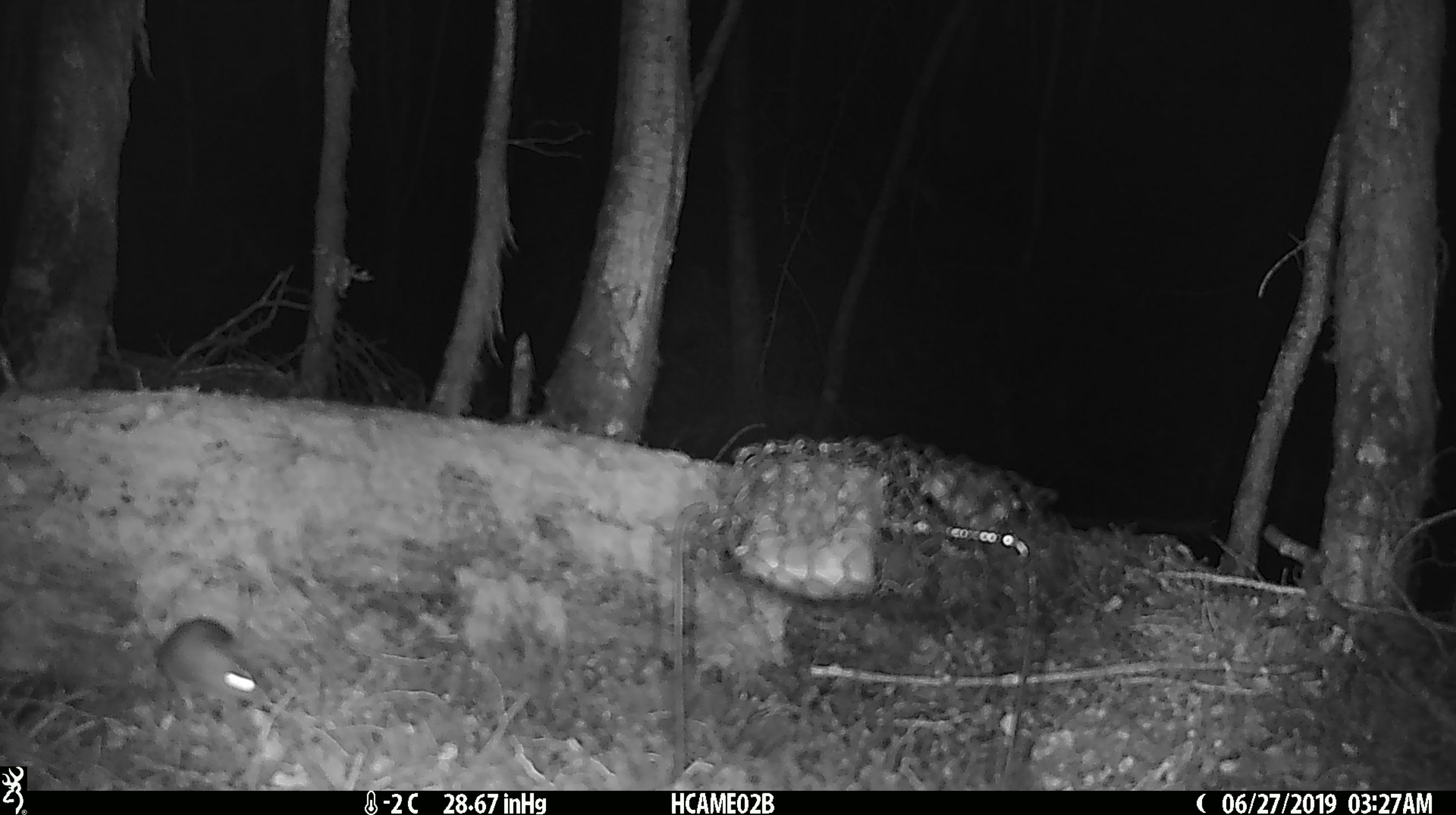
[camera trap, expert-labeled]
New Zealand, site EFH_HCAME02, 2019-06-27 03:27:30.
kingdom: Animalia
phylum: Chordata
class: Mammalia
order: Rodentia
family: Muridae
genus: Mus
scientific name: Mus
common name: mouse